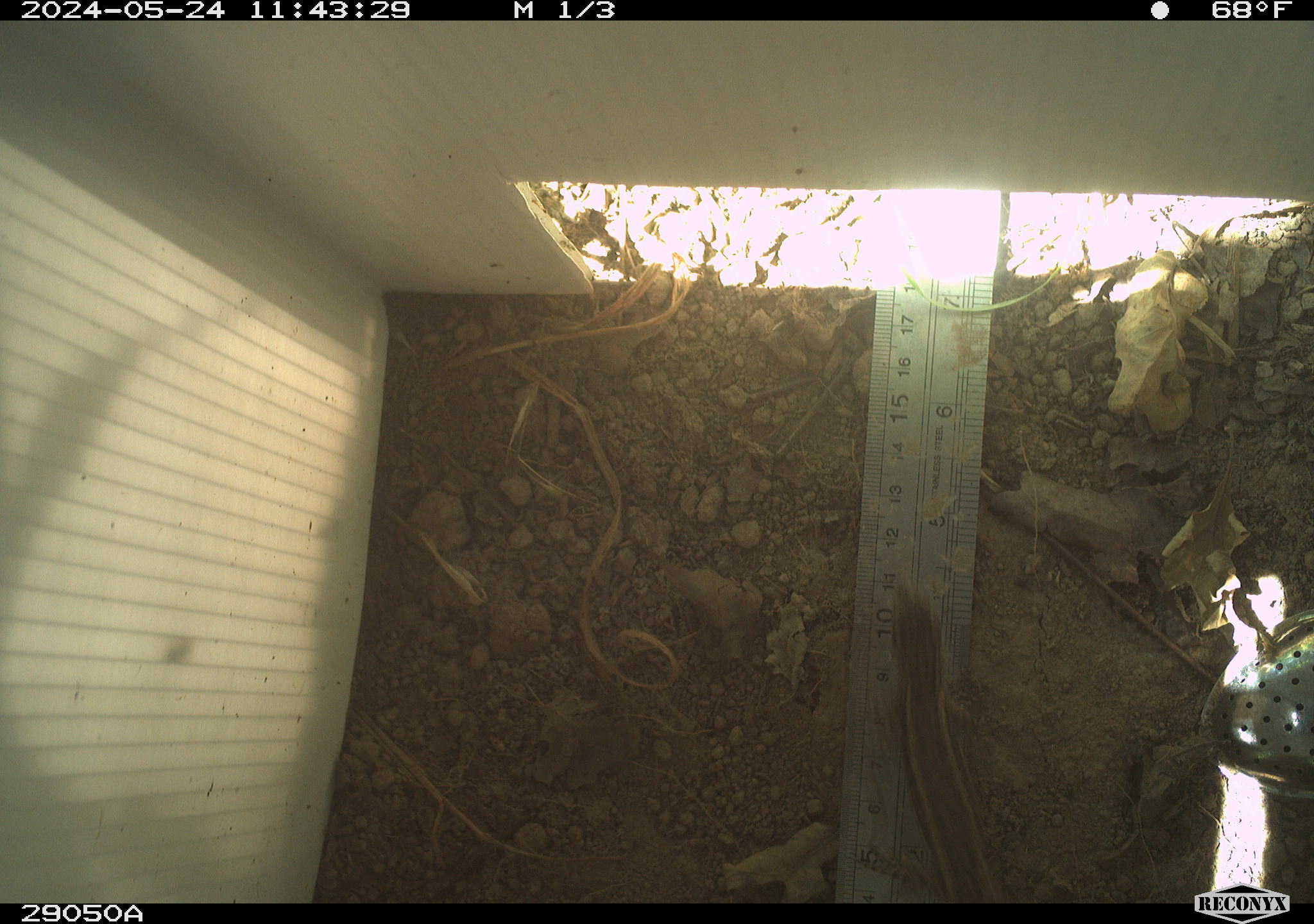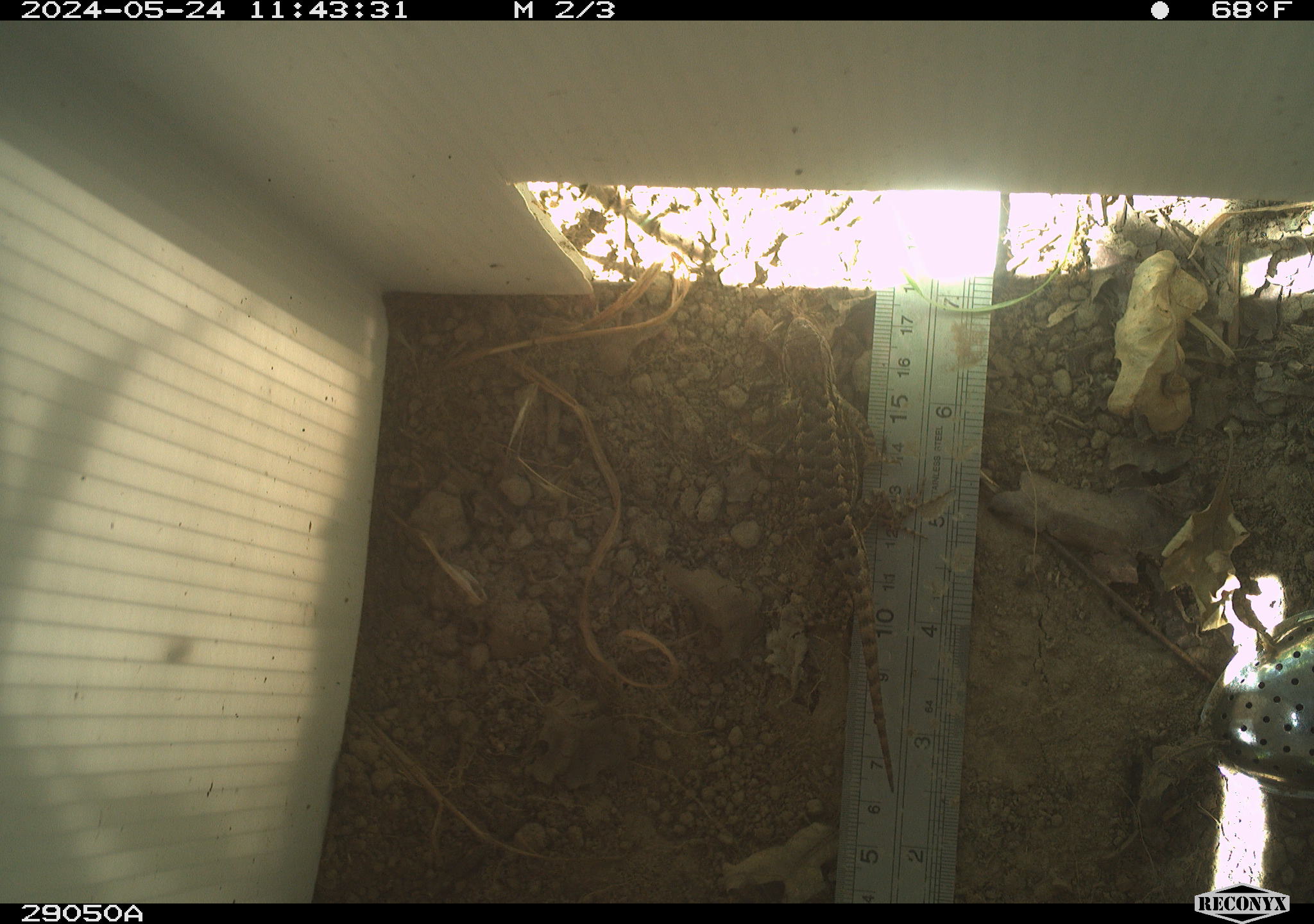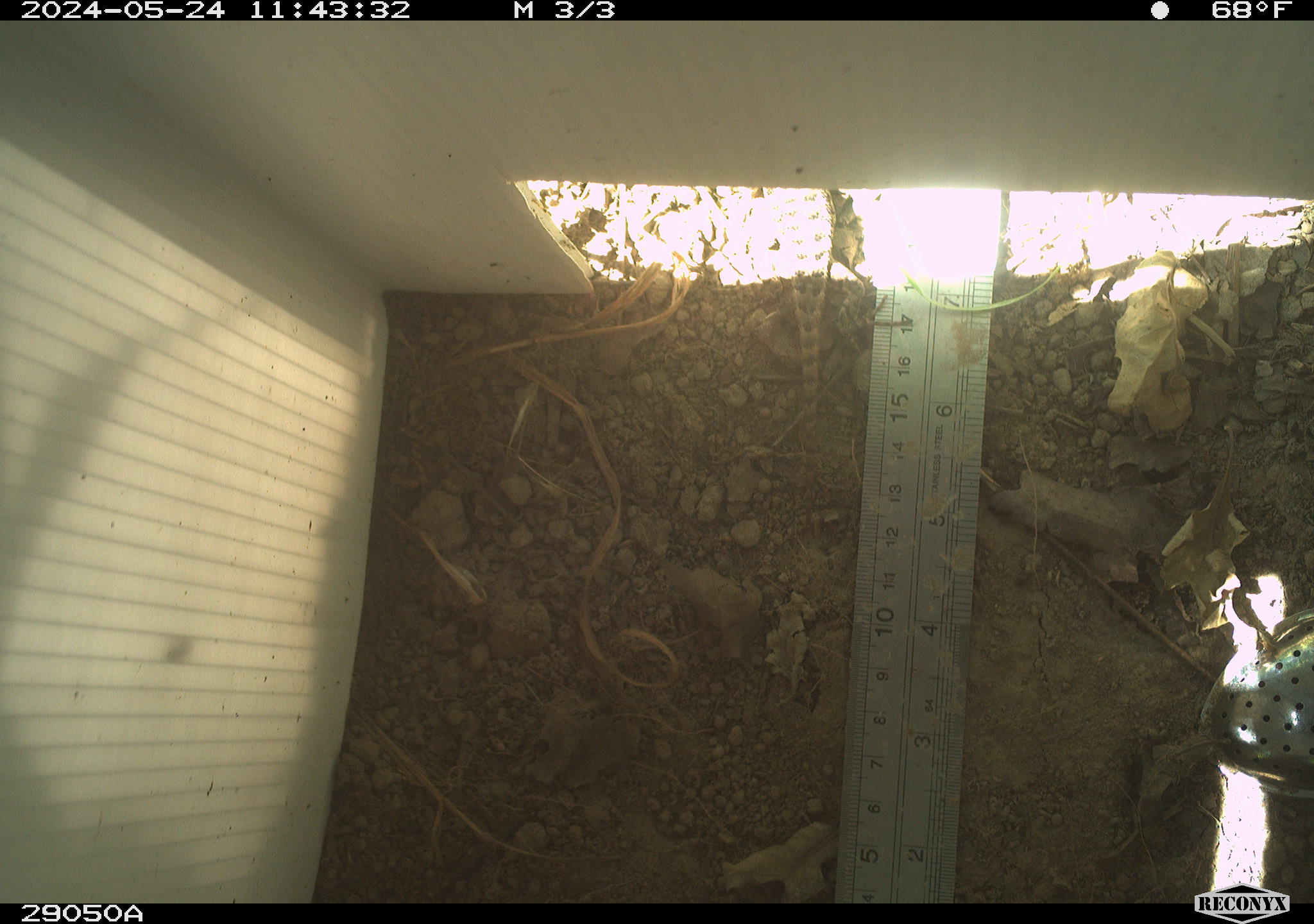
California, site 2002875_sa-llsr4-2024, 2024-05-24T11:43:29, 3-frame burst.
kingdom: Animalia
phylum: Chordata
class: Reptilia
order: Squamata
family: Phrynosomatidae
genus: Sceloporus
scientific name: Sceloporus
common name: spiny lizards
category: sceloporus species